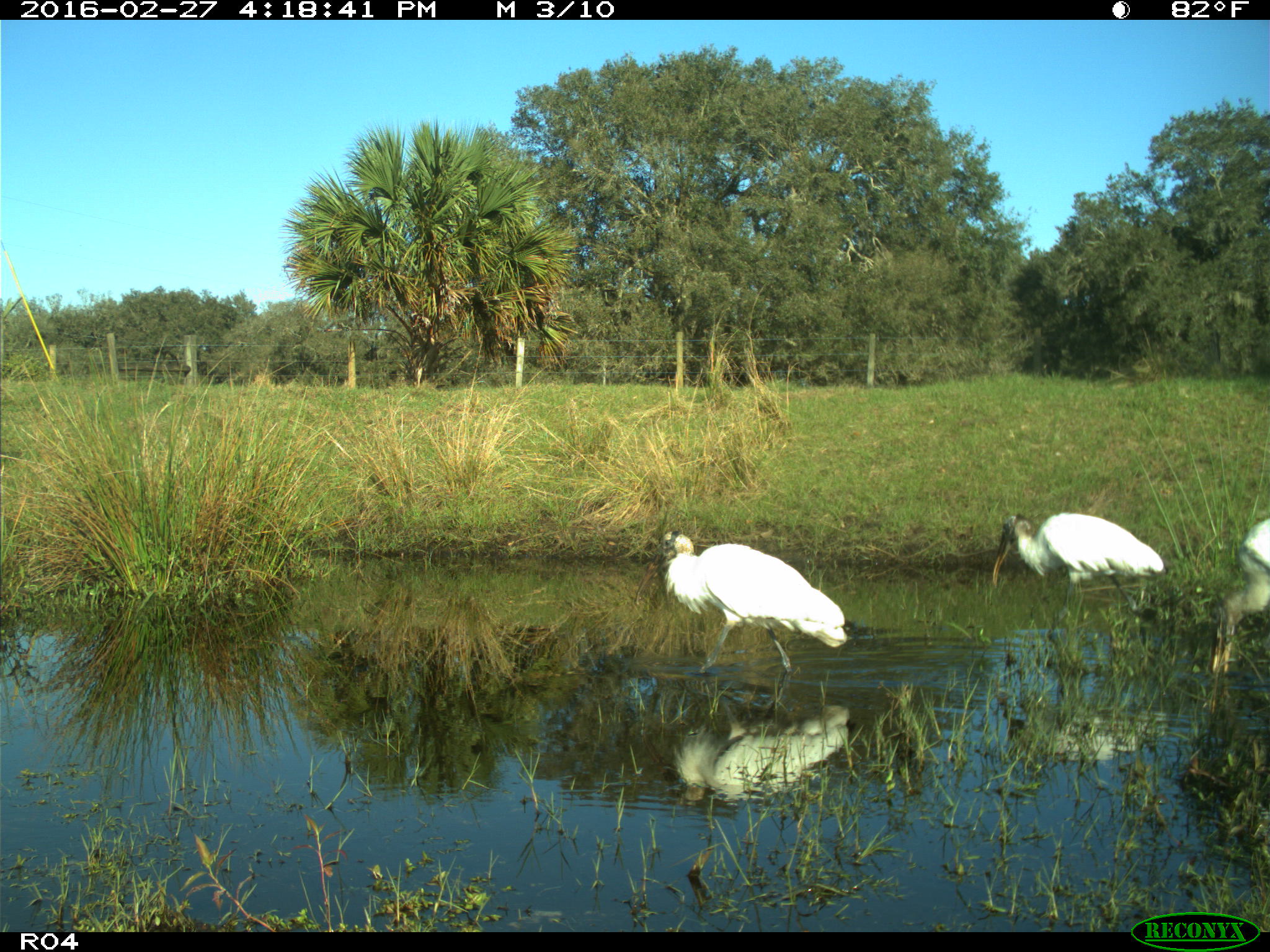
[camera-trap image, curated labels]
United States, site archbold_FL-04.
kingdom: Animalia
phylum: Chordata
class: Aves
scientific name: Aves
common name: birds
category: unidentified bird